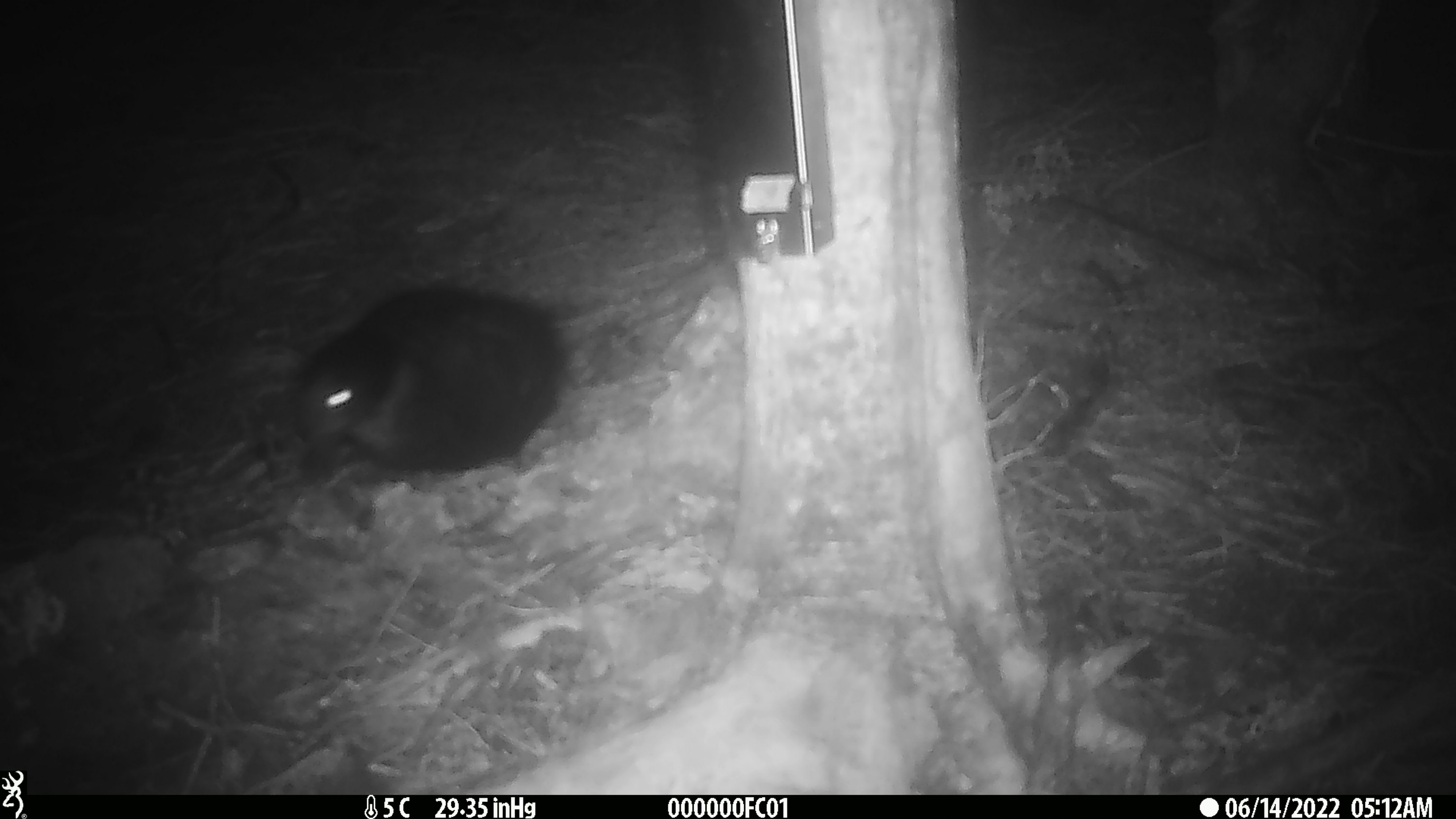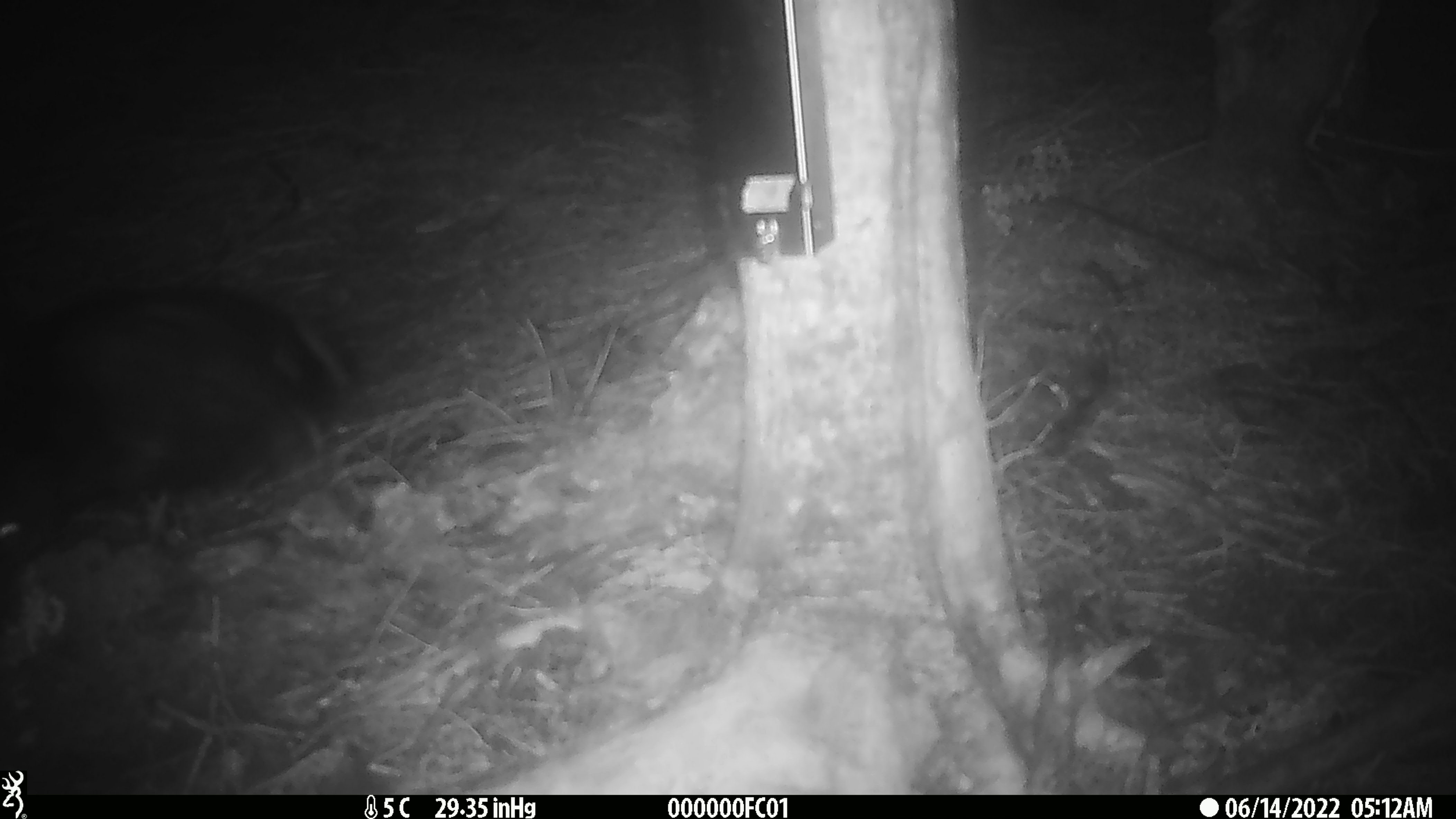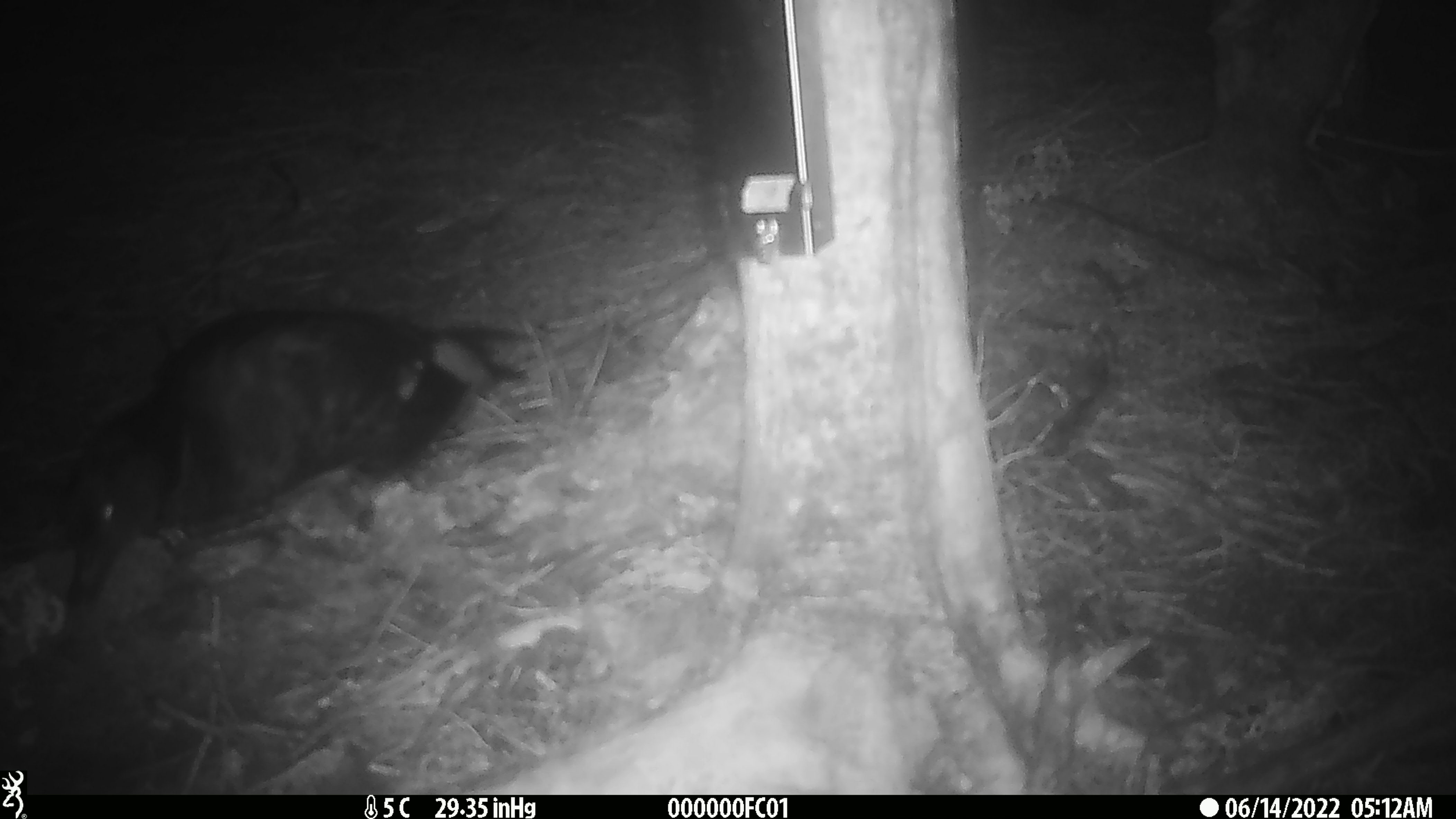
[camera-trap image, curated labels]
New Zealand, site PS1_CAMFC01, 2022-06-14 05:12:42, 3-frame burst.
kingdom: Animalia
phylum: Chordata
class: Aves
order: Gruiformes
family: Rallidae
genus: Gallirallus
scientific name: Gallirallus australis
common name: weka